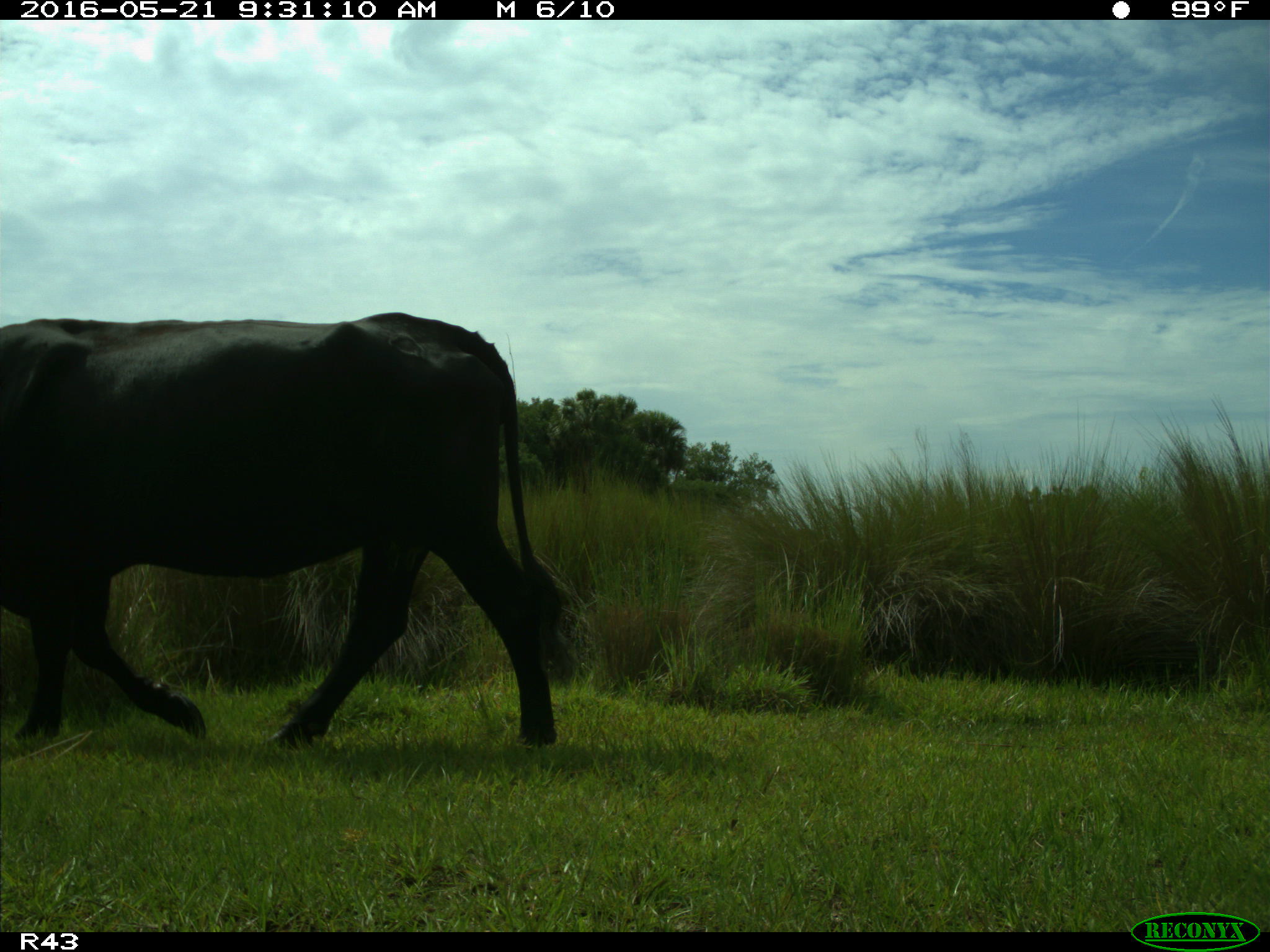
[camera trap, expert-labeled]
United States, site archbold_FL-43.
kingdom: Animalia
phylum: Chordata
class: Mammalia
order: Artiodactyla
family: Bovidae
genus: Bos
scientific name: Bos taurus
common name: domestic cow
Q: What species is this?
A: Bos taurus (domestic cow).